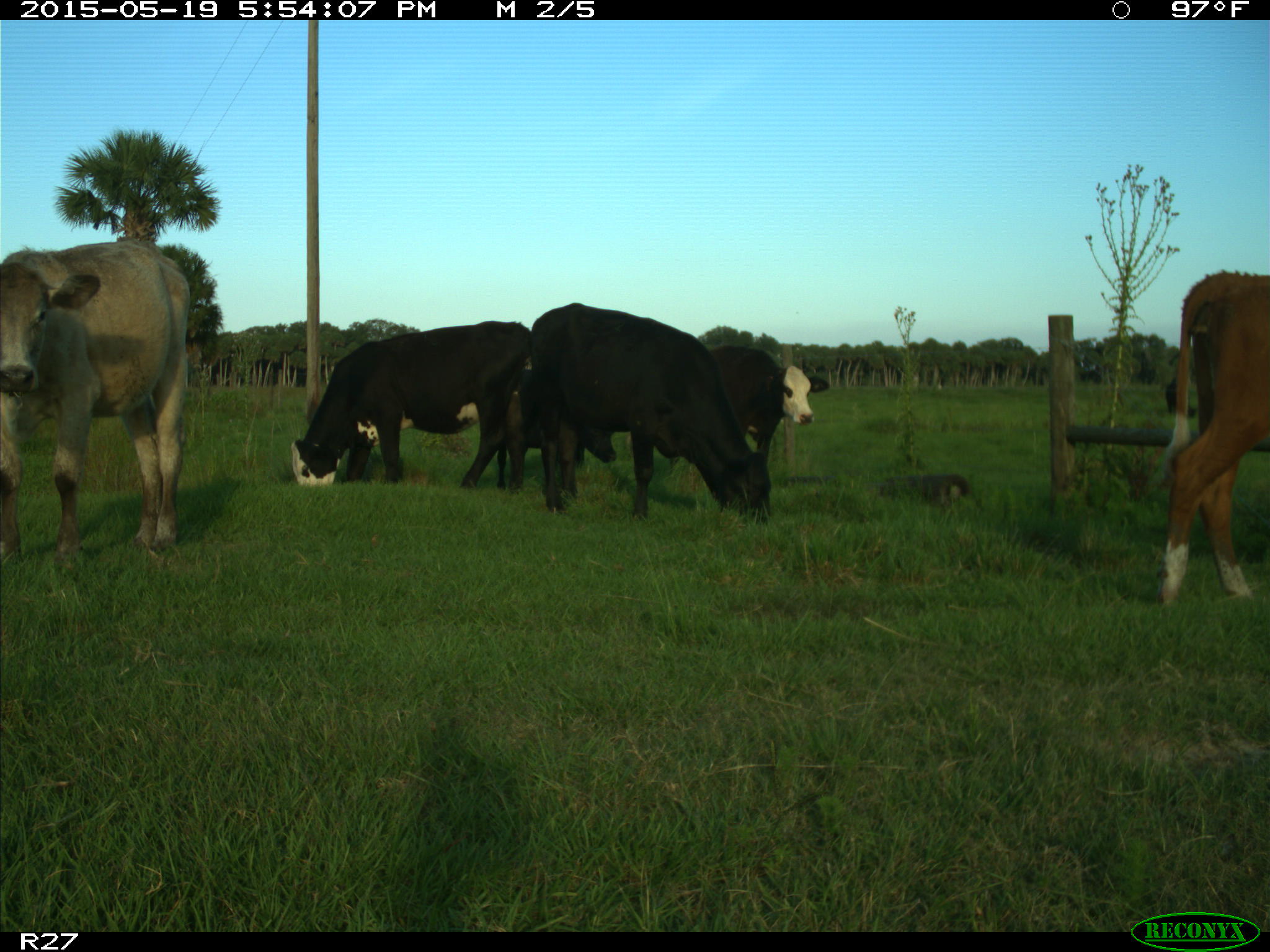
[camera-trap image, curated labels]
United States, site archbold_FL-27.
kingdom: Animalia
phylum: Chordata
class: Mammalia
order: Artiodactyla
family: Bovidae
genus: Bos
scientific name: Bos taurus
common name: domestic cow